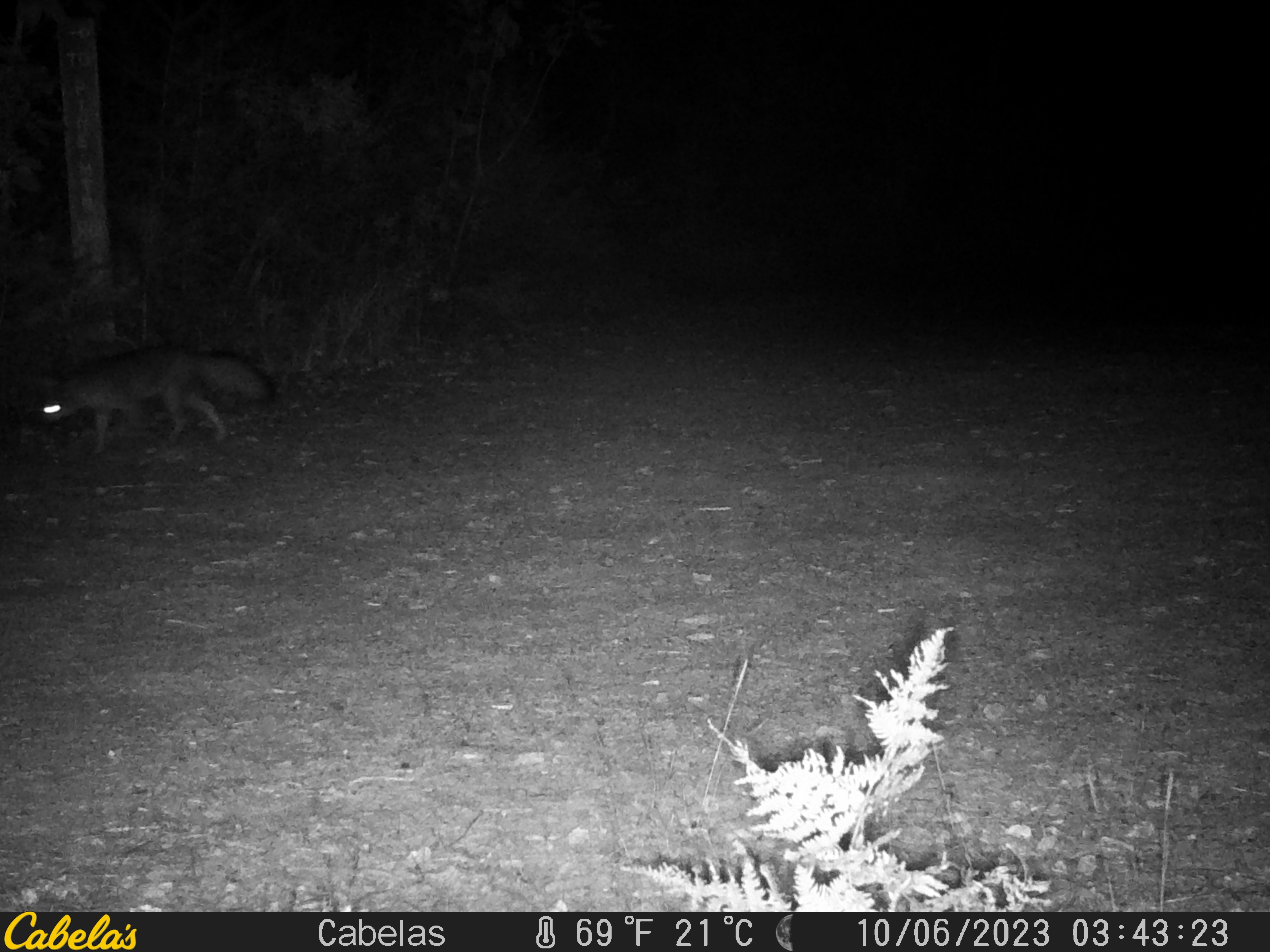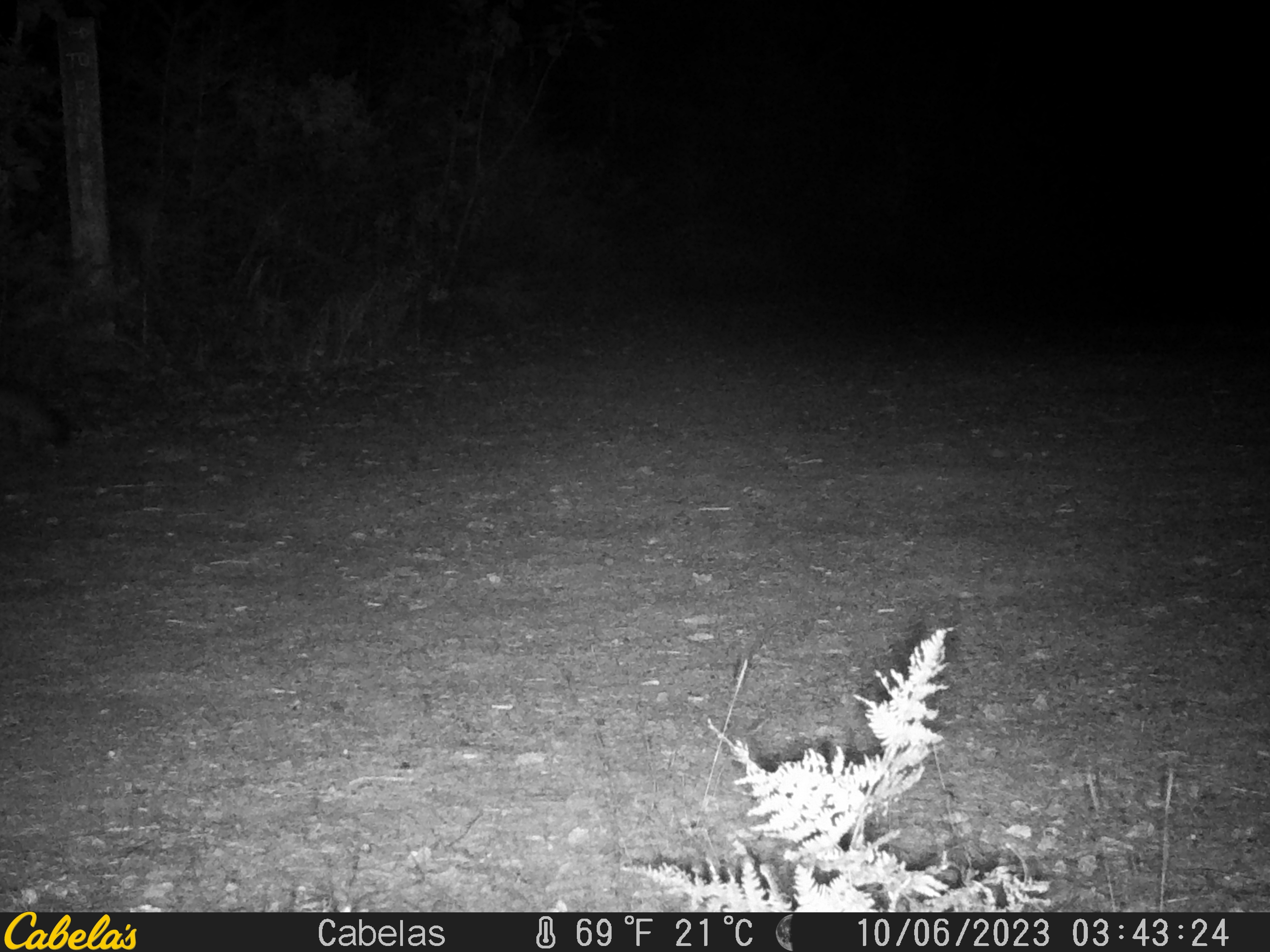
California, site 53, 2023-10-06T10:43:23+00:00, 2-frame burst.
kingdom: Animalia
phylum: Chordata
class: Mammalia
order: Carnivora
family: Canidae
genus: Urocyon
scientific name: Urocyon cinereoargenteus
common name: gray fox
Gray fox (Urocyon cinereoargenteus).